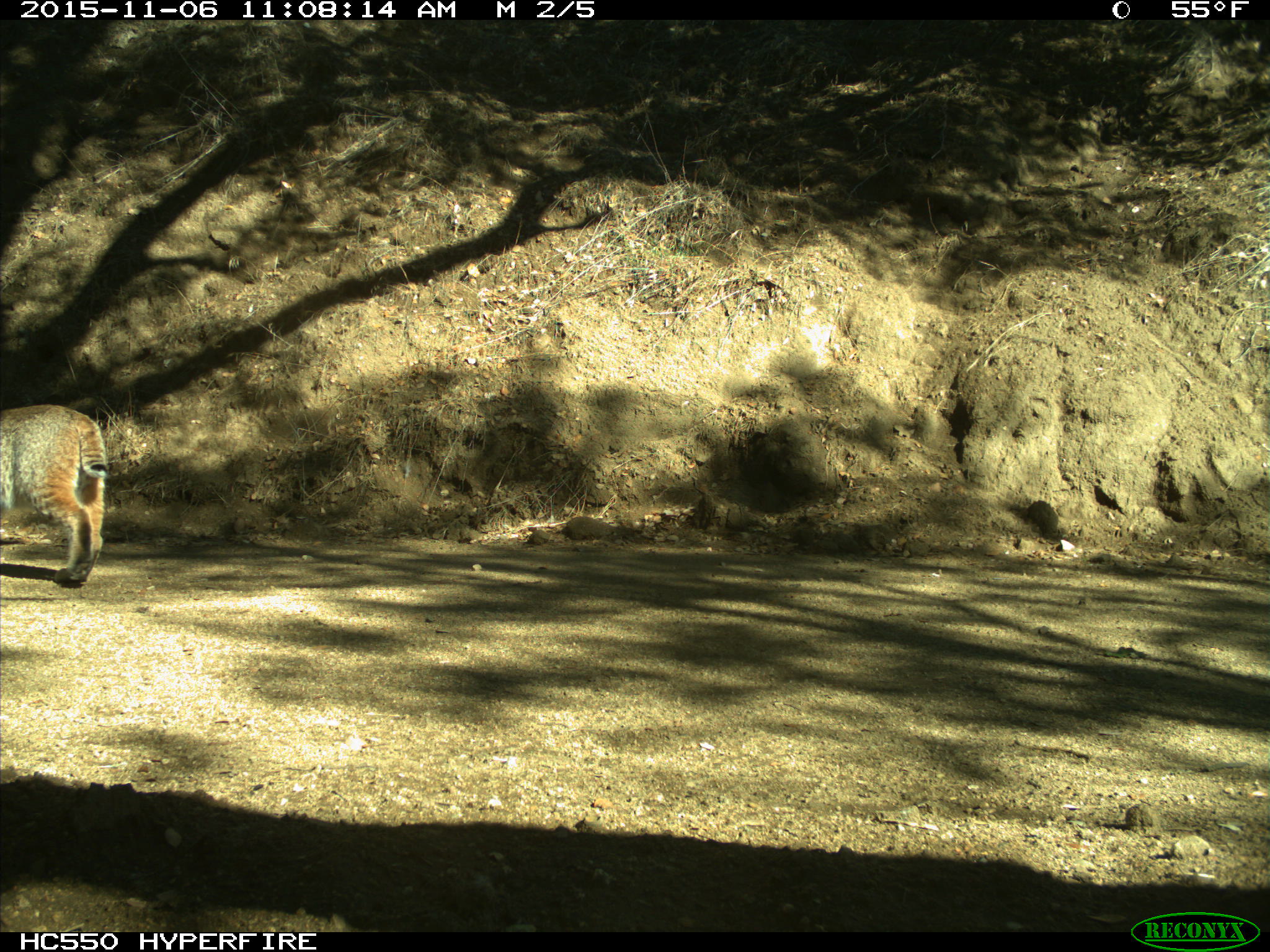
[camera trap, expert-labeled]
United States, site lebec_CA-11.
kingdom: Animalia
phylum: Chordata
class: Mammalia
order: Carnivora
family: Felidae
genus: Lynx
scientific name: Lynx rufus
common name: bobcat